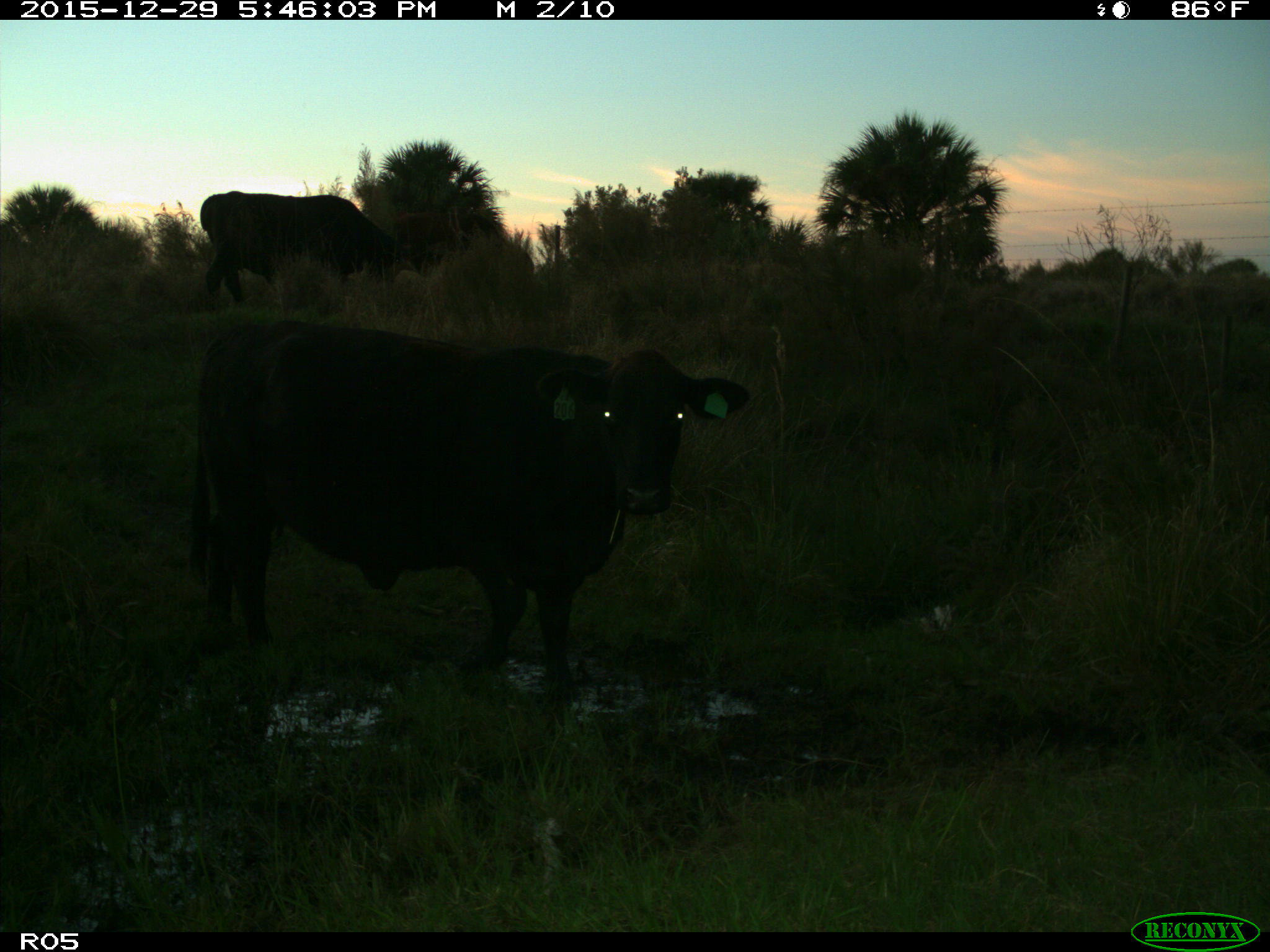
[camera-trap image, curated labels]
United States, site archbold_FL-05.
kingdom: Animalia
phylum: Chordata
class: Mammalia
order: Artiodactyla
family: Bovidae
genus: Bos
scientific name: Bos taurus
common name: domestic cow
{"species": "Bos taurus (domestic cow)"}